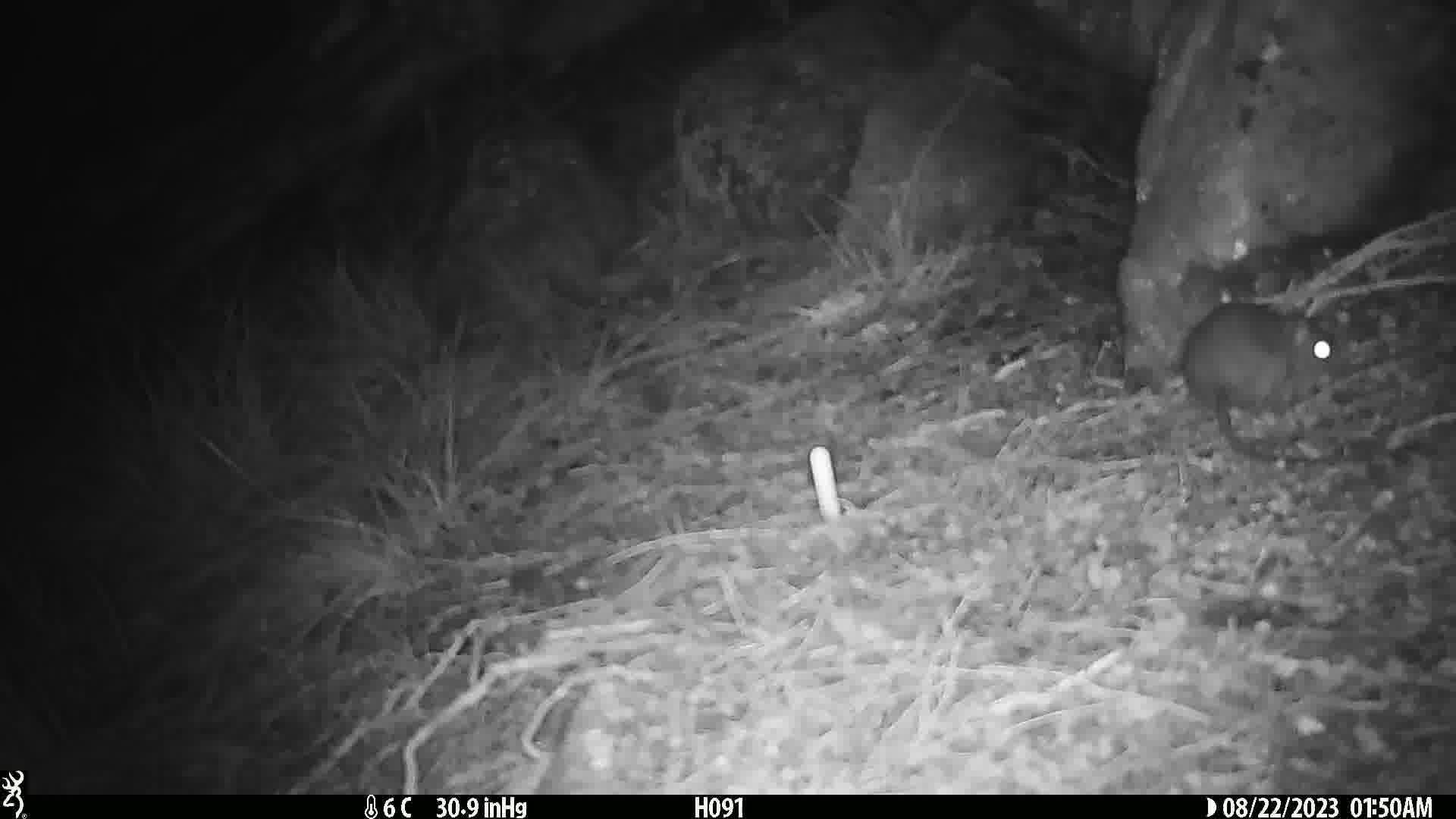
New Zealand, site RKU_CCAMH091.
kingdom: Animalia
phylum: Chordata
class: Mammalia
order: Rodentia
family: Muridae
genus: Rattus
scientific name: Rattus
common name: rat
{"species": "rat (Rattus)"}